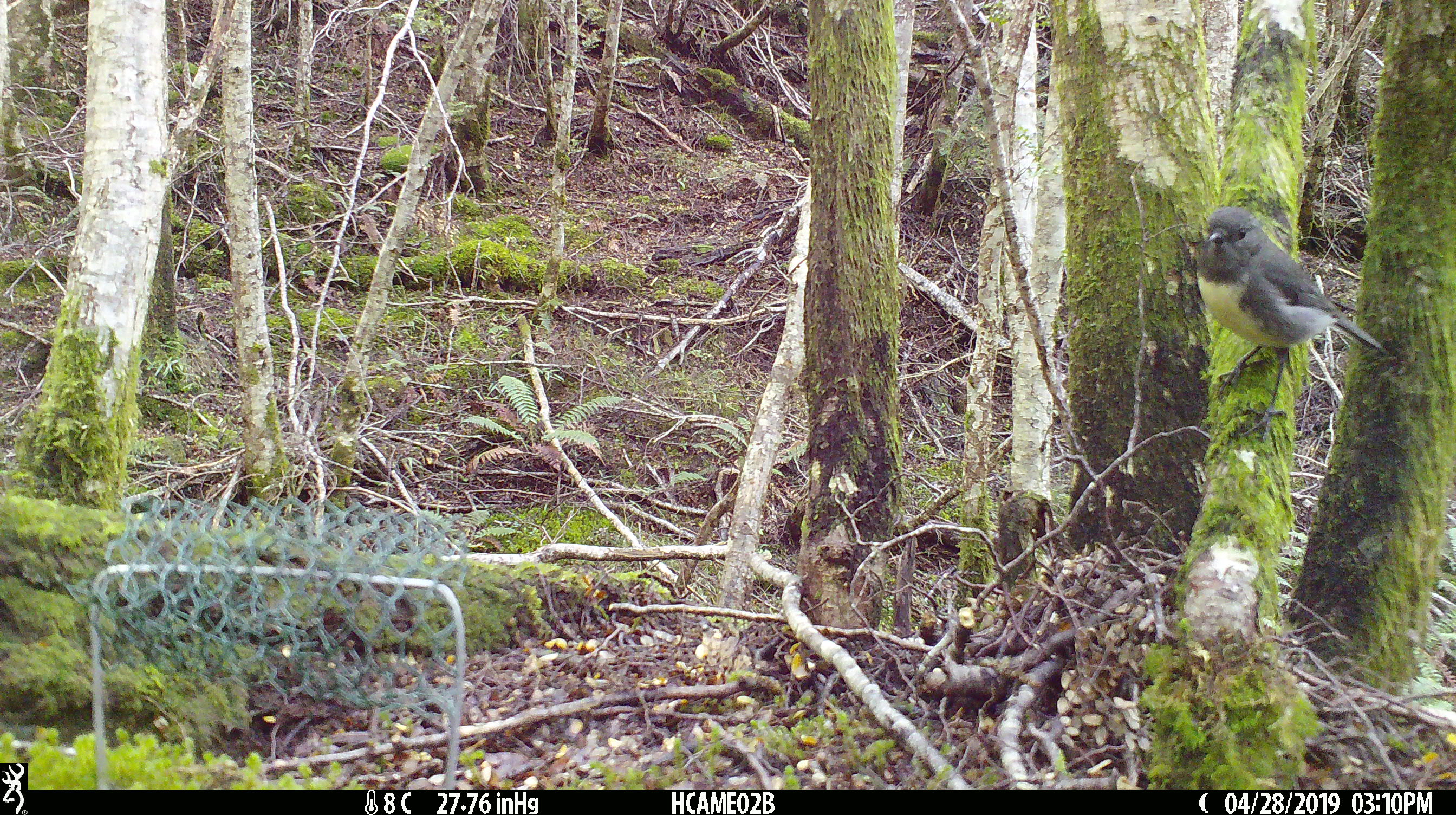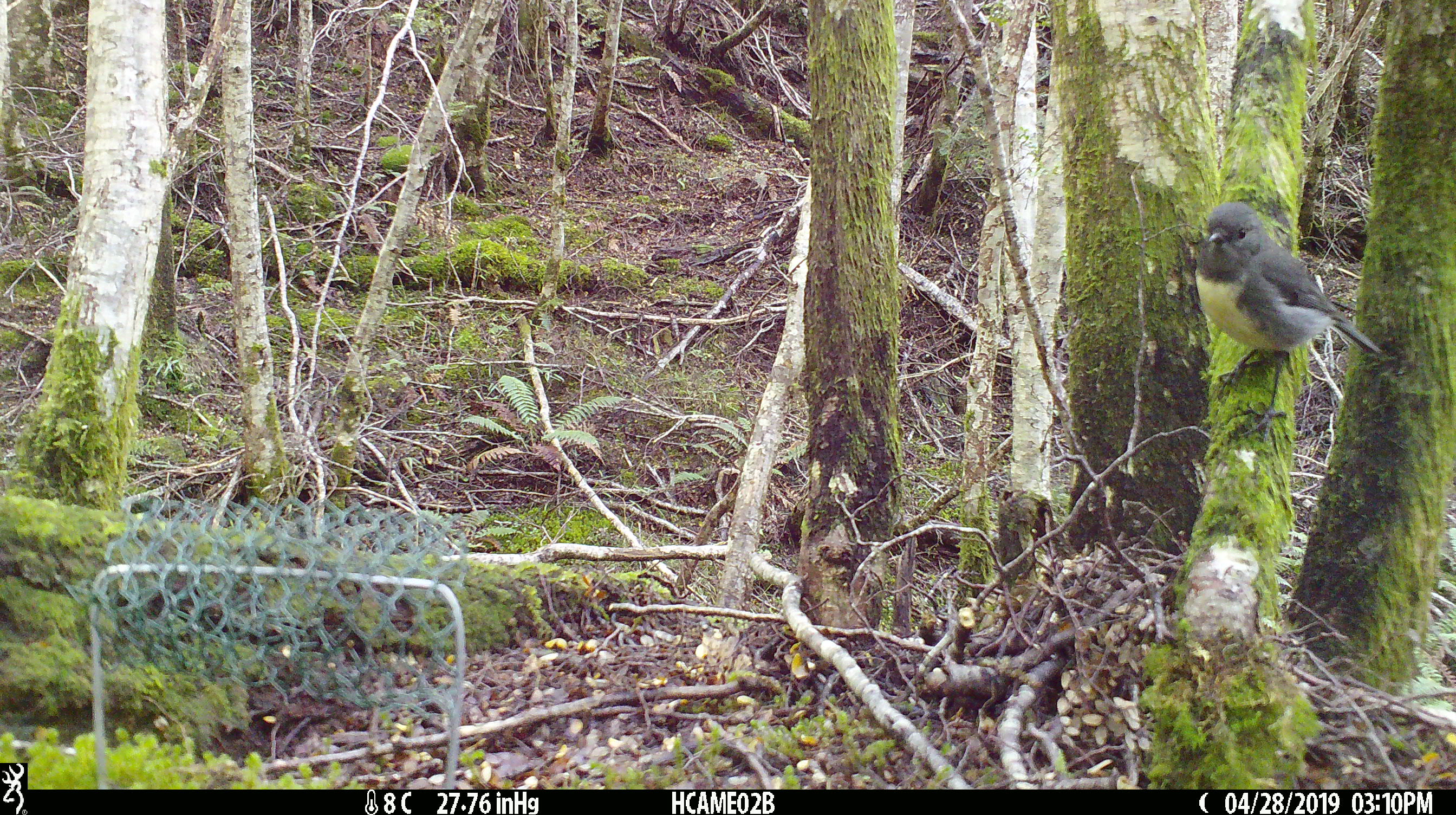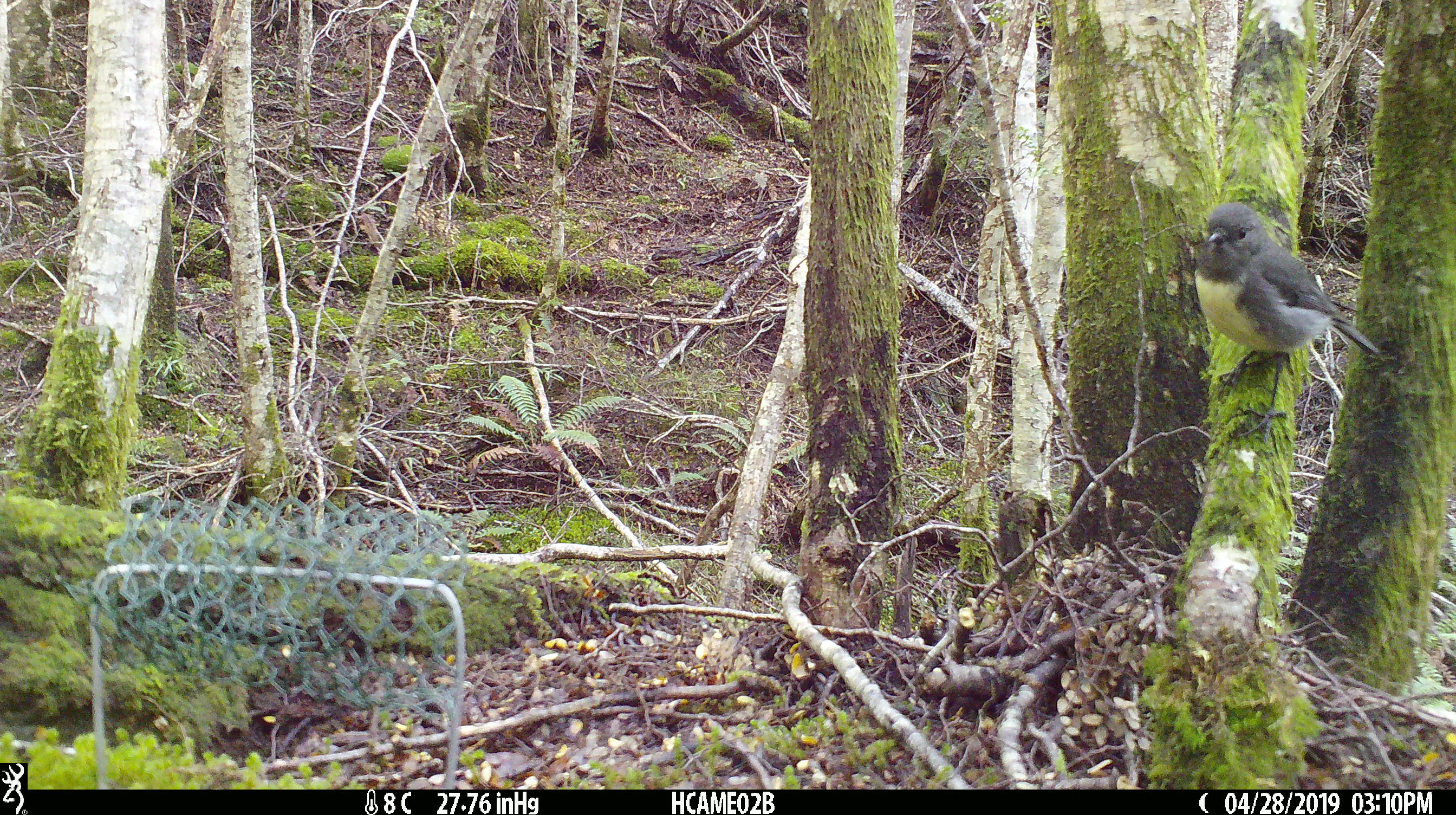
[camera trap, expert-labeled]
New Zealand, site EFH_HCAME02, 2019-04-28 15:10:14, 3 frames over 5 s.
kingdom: Animalia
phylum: Chordata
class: Aves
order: Passeriformes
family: Petroicidae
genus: Petroica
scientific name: Petroica australis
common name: new zealand robin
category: robin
Robin (new zealand robin) (Petroica australis).